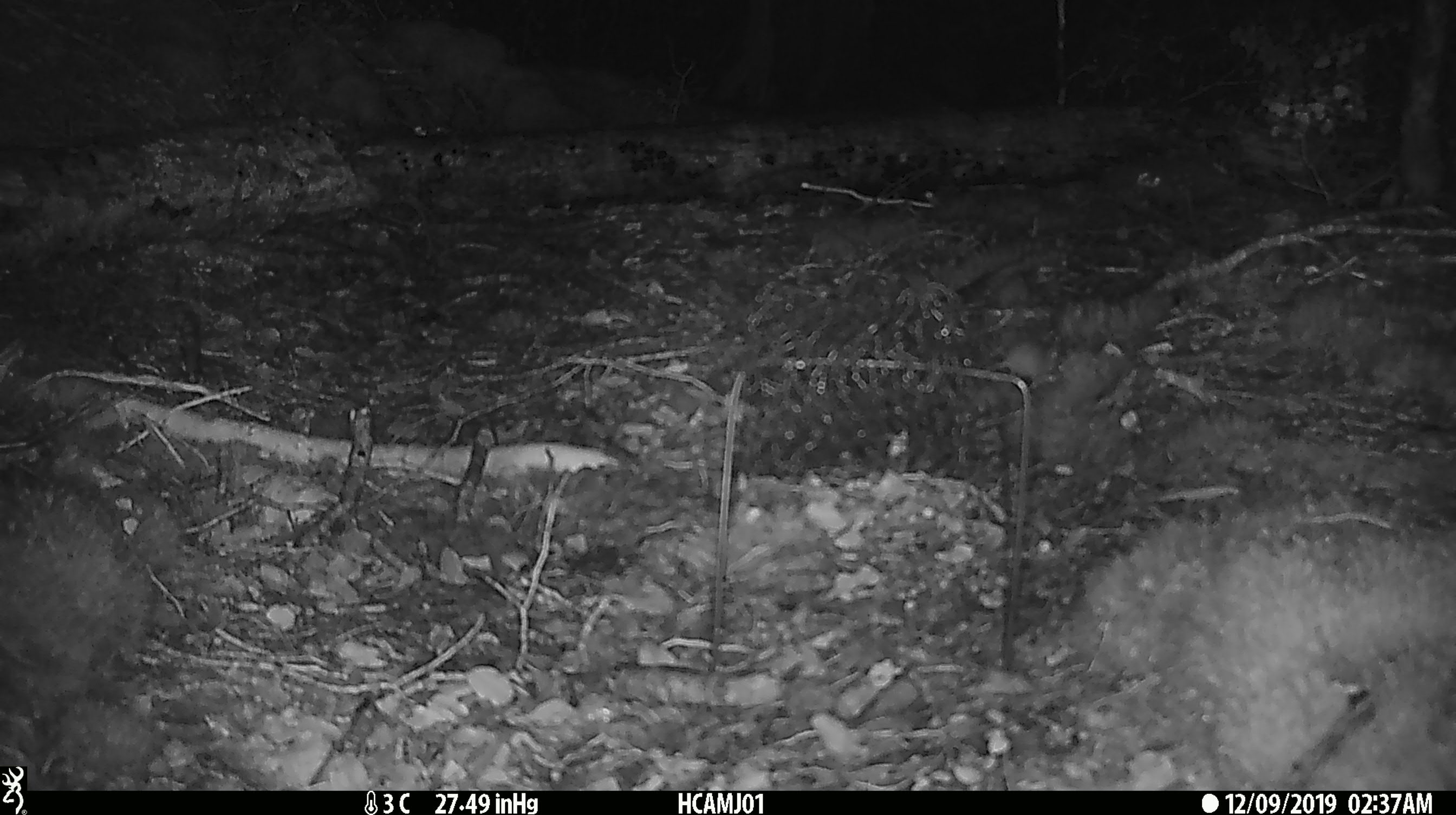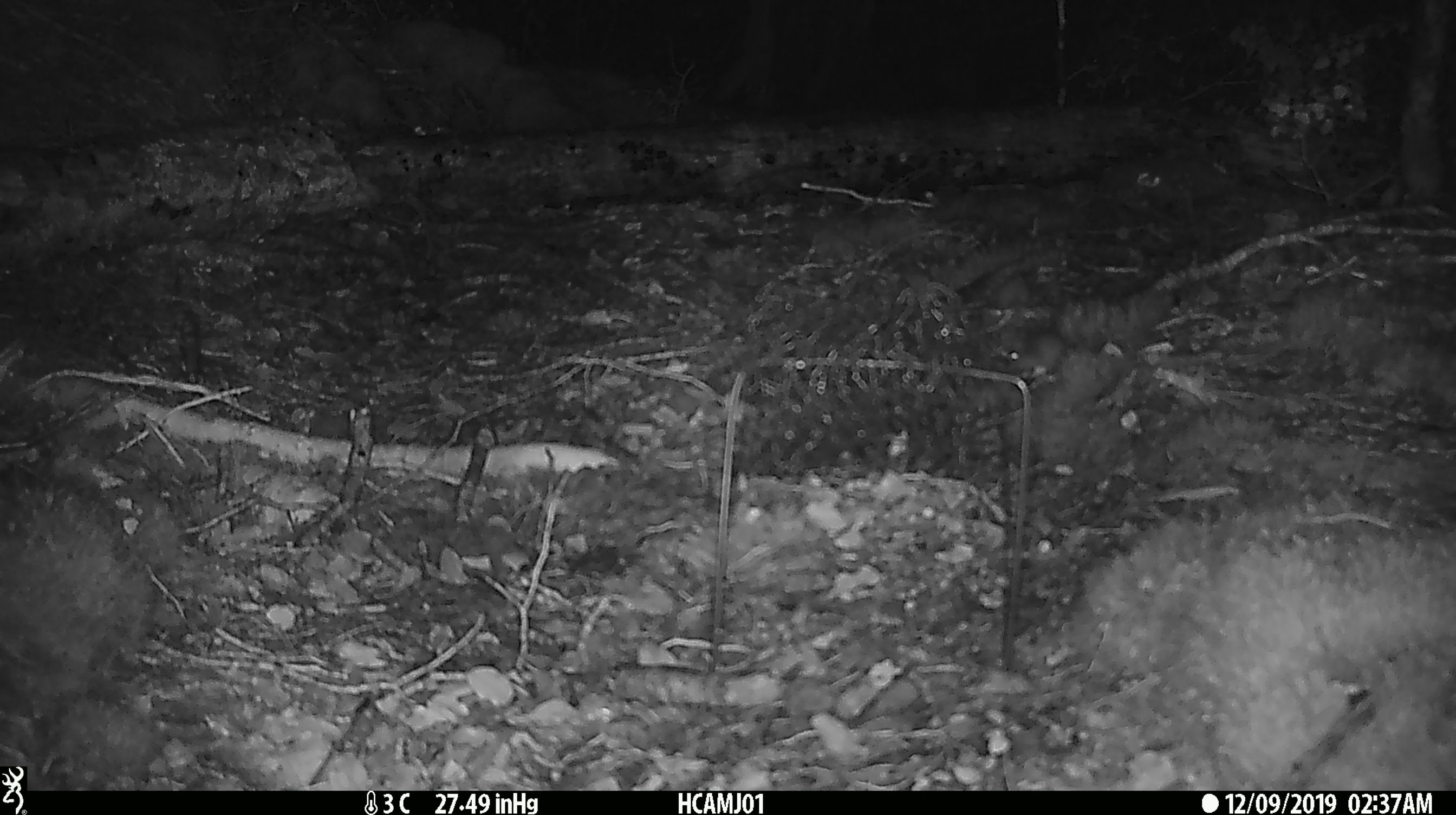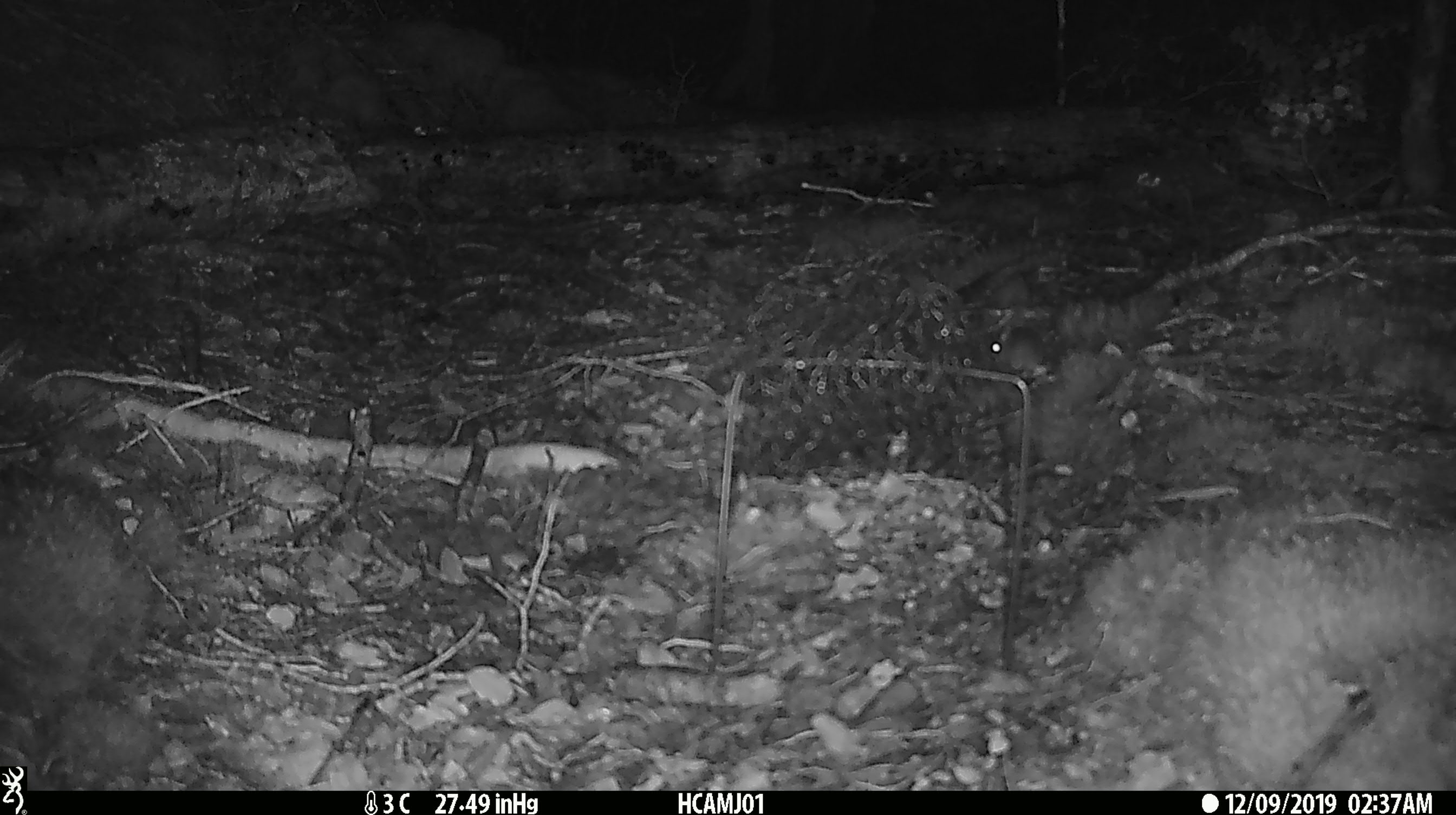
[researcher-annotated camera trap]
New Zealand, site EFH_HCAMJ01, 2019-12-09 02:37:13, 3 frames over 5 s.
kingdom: Animalia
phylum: Chordata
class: Mammalia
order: Rodentia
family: Muridae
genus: Mus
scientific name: Mus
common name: mouse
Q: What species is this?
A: Mouse (Mus).